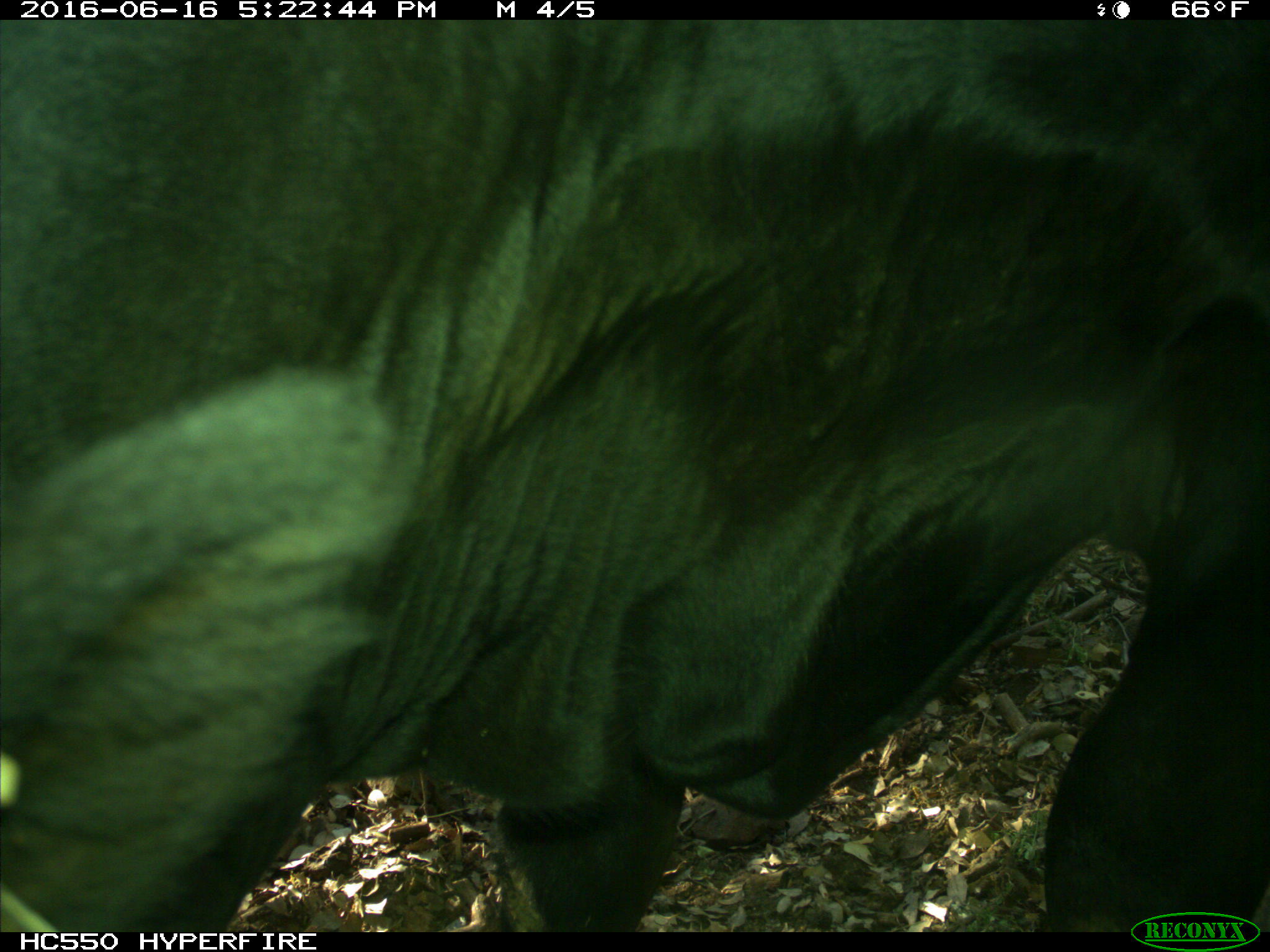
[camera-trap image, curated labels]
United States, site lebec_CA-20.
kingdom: Animalia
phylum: Chordata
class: Mammalia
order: Artiodactyla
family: Bovidae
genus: Bos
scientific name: Bos taurus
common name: domestic cow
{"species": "Bos taurus (domestic cow)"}